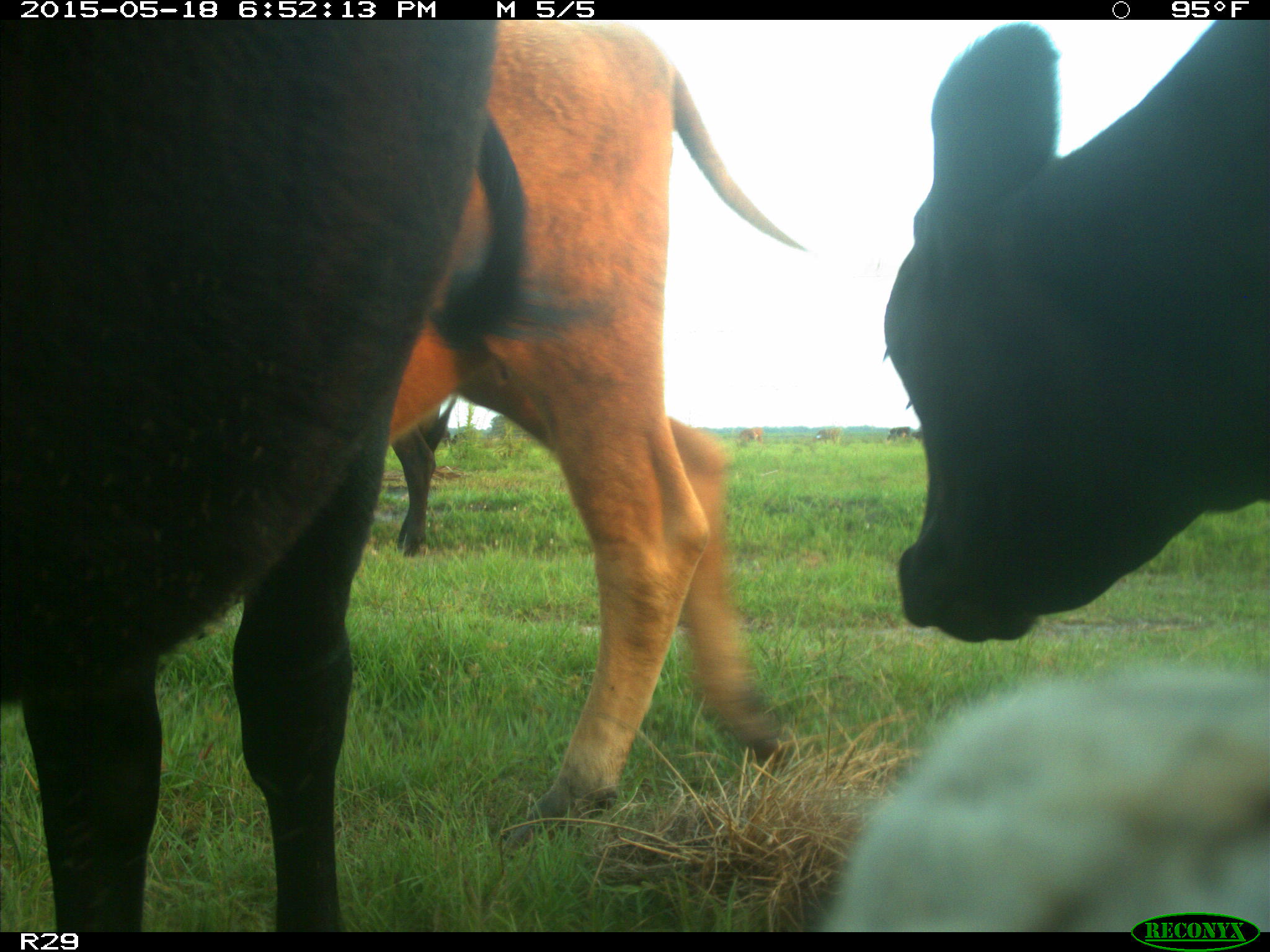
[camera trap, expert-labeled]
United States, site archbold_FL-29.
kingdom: Animalia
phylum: Chordata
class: Mammalia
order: Artiodactyla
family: Bovidae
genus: Bos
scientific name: Bos taurus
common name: domestic cow